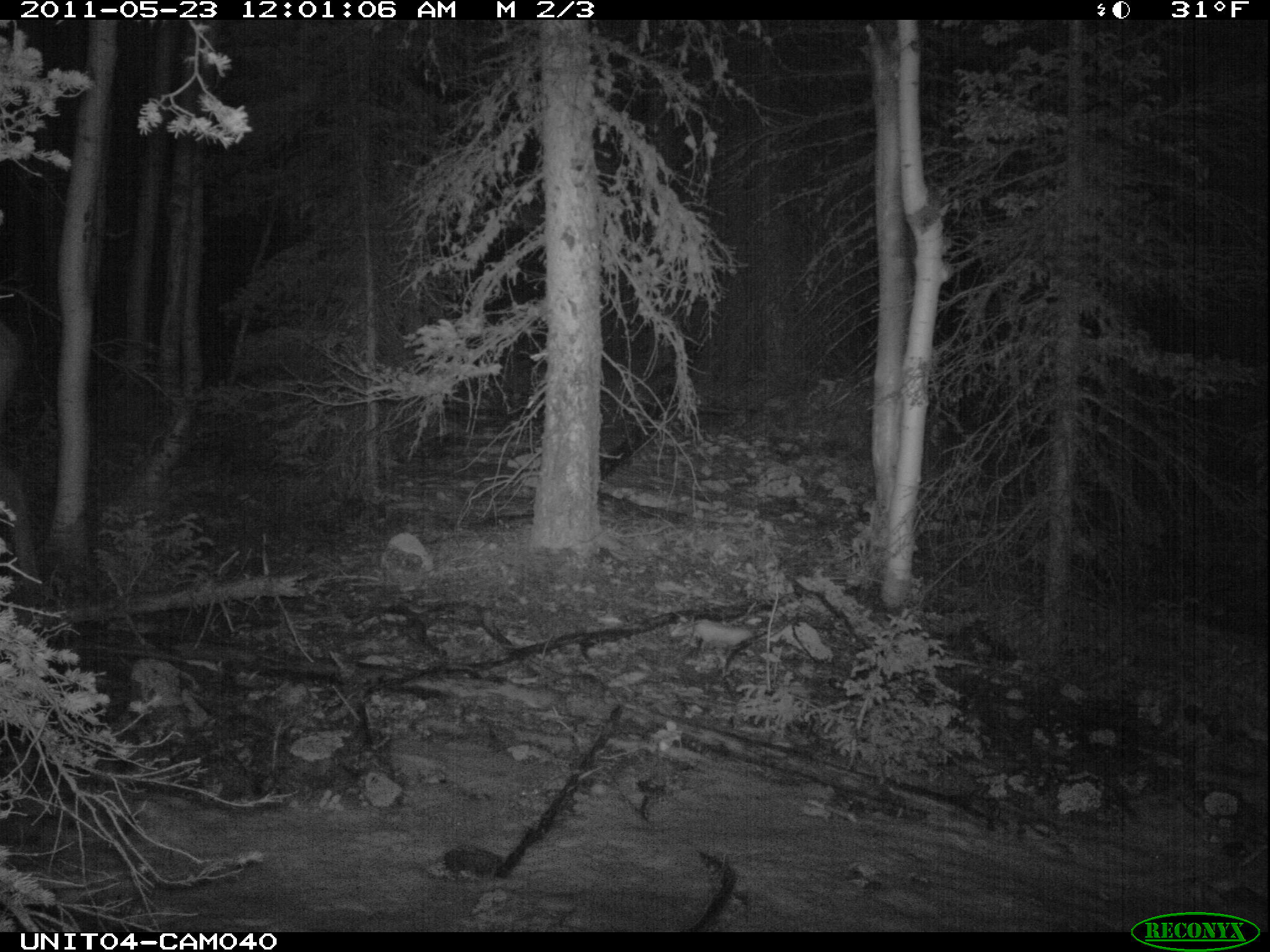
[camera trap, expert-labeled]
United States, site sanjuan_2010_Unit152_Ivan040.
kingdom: Animalia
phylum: Chordata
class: Mammalia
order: Artiodactyla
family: Cervidae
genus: Cervus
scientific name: Cervus elaphus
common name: red deer